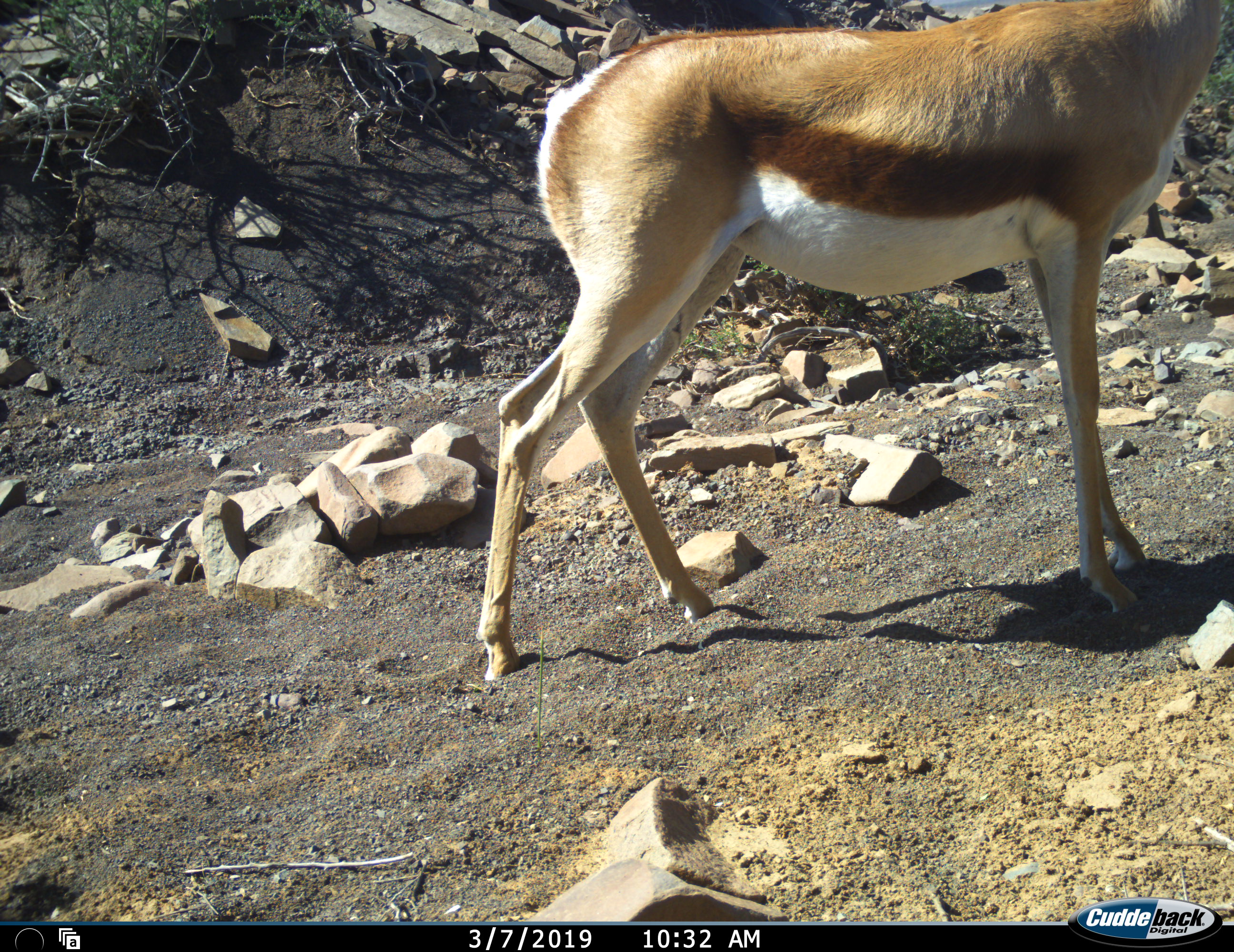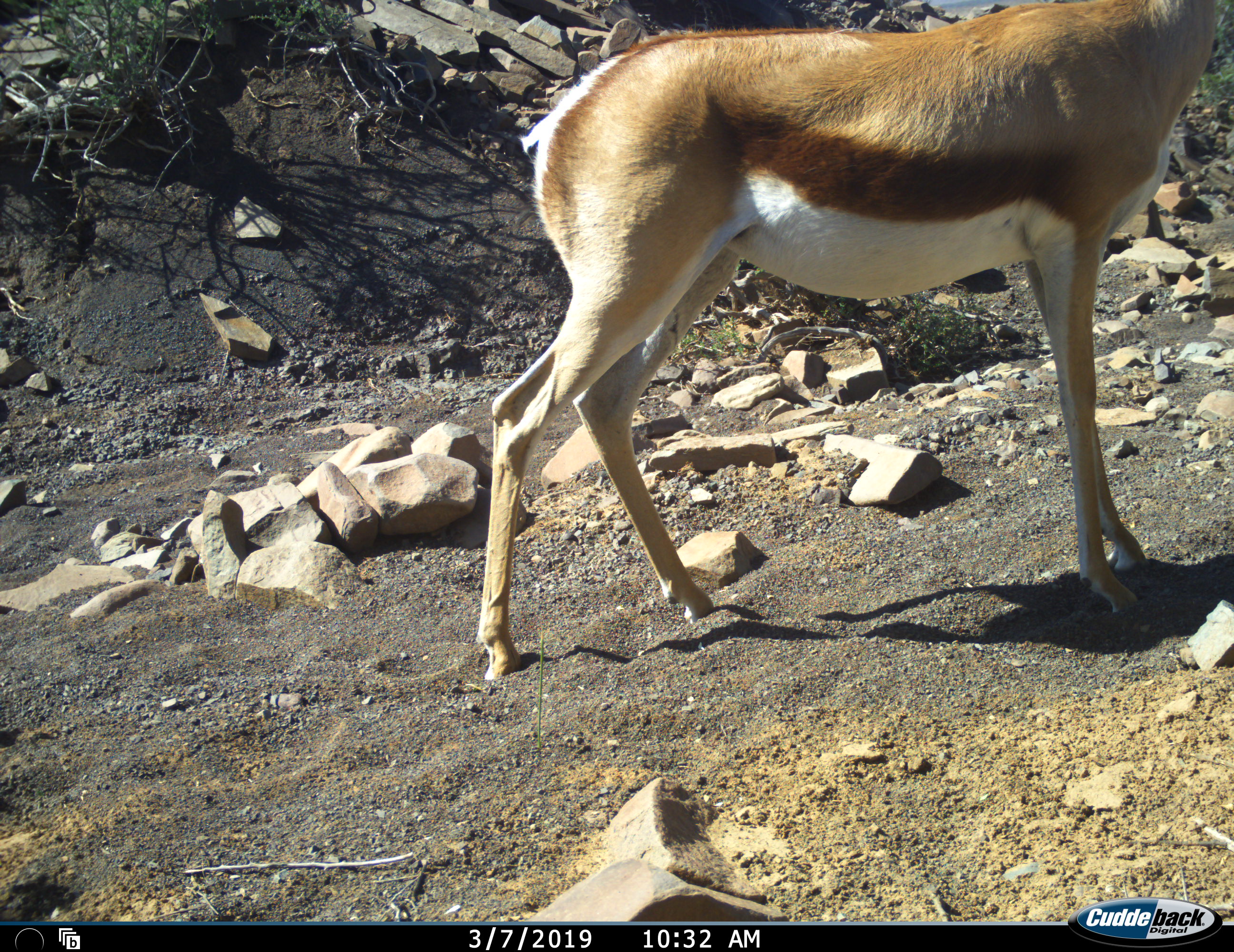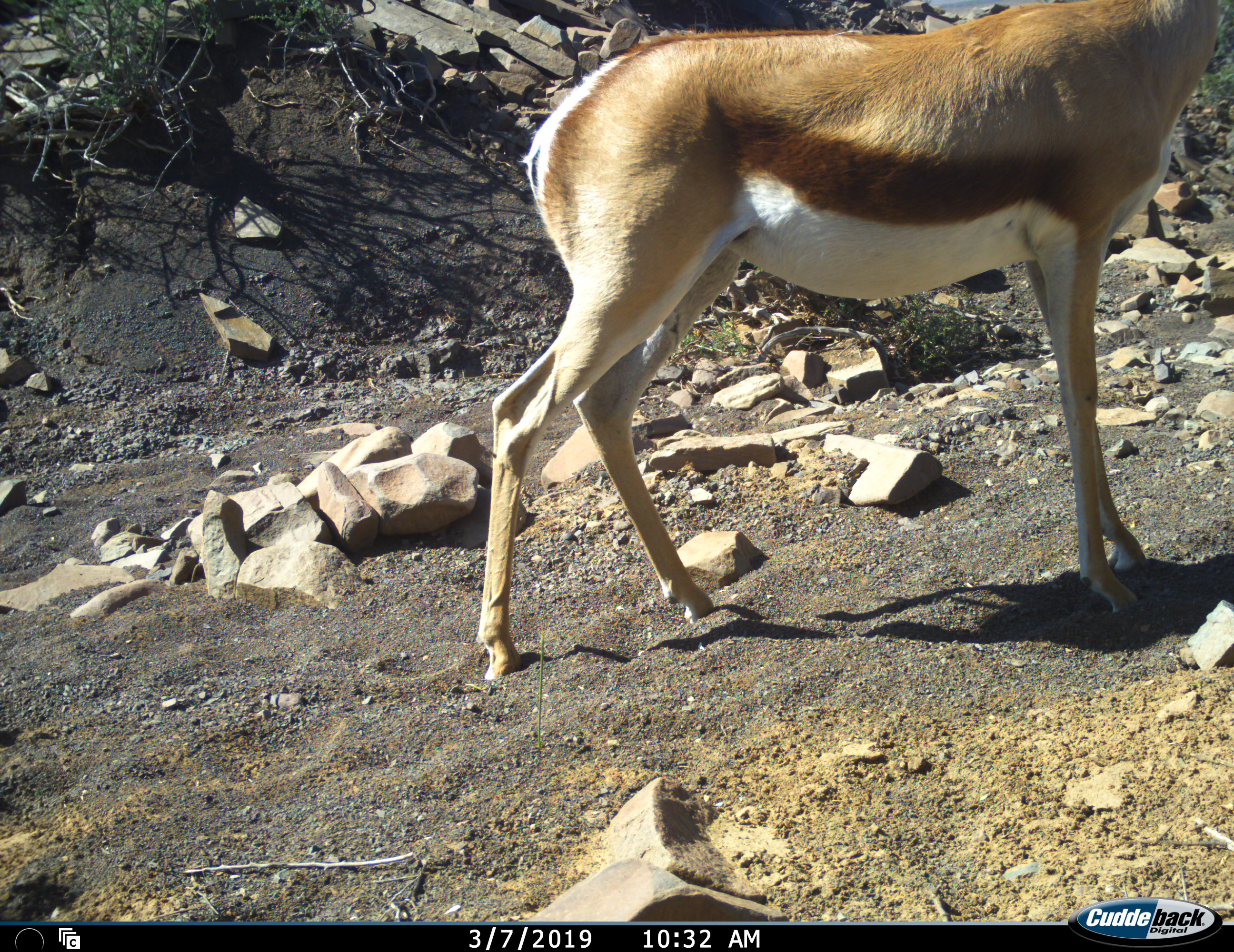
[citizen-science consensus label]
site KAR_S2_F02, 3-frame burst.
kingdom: Animalia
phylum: Chordata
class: Mammalia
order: Artiodactyla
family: Bovidae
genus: Antidorcas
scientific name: Antidorcas marsupialis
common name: springbok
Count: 1.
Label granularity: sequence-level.